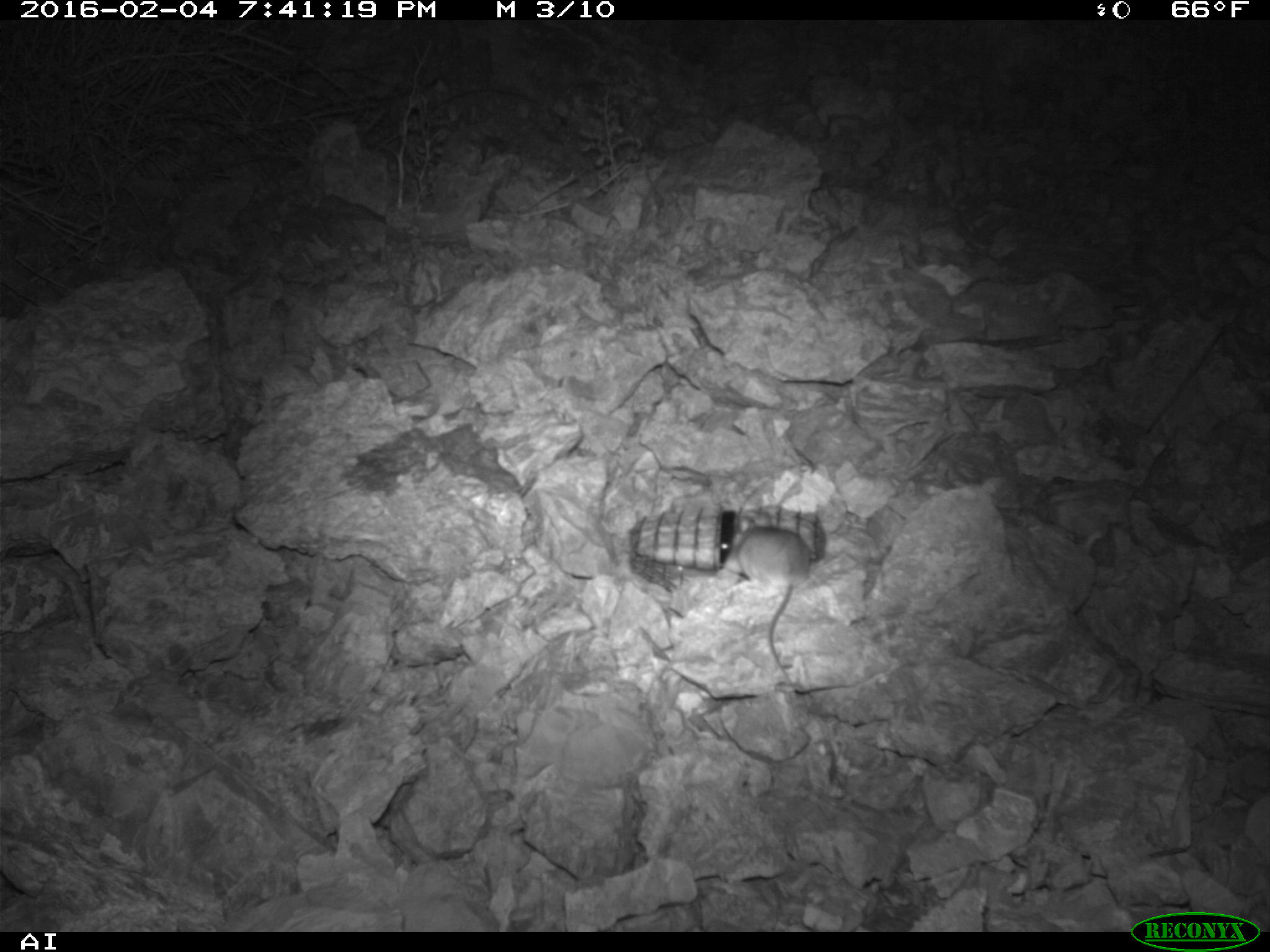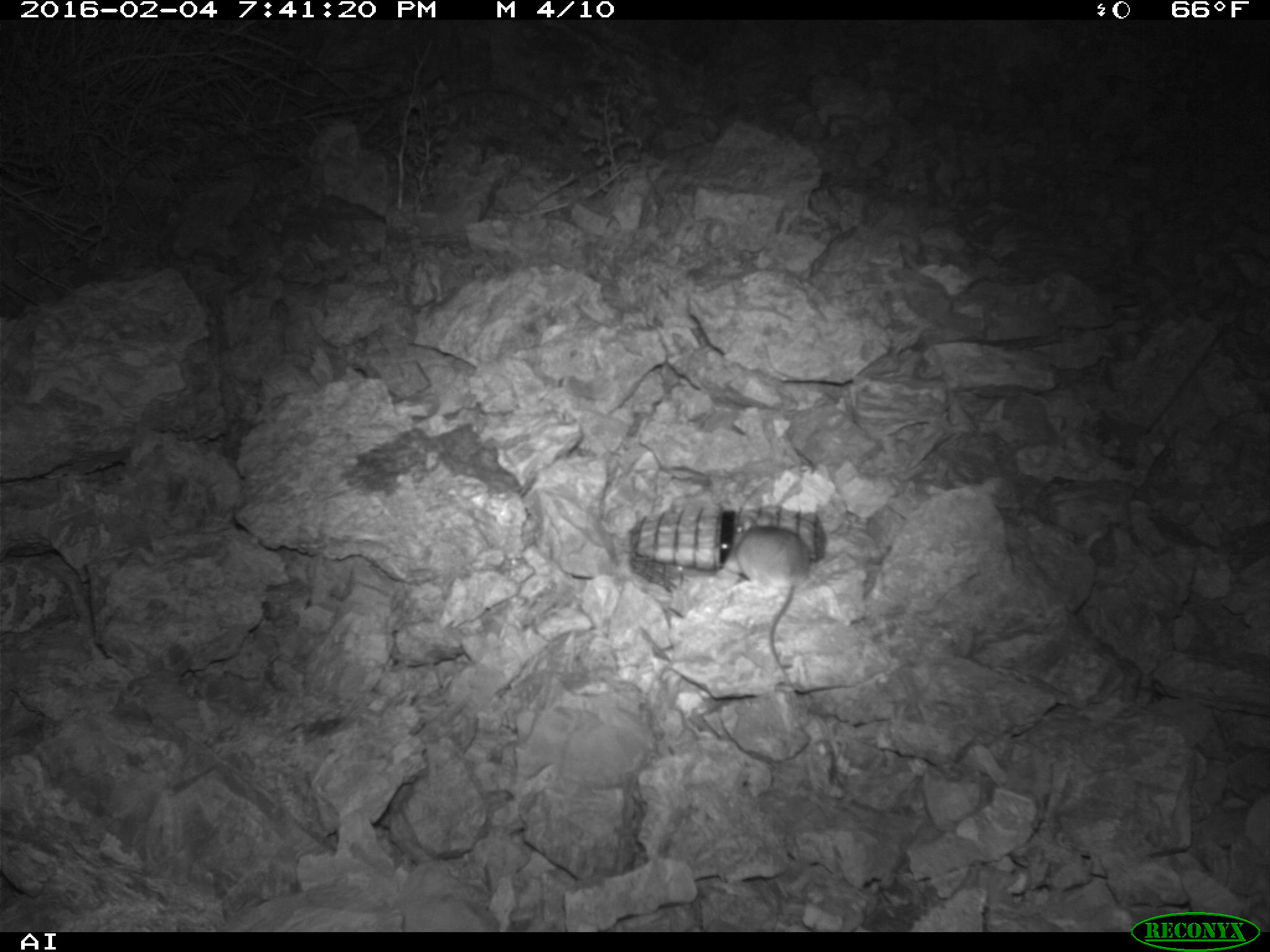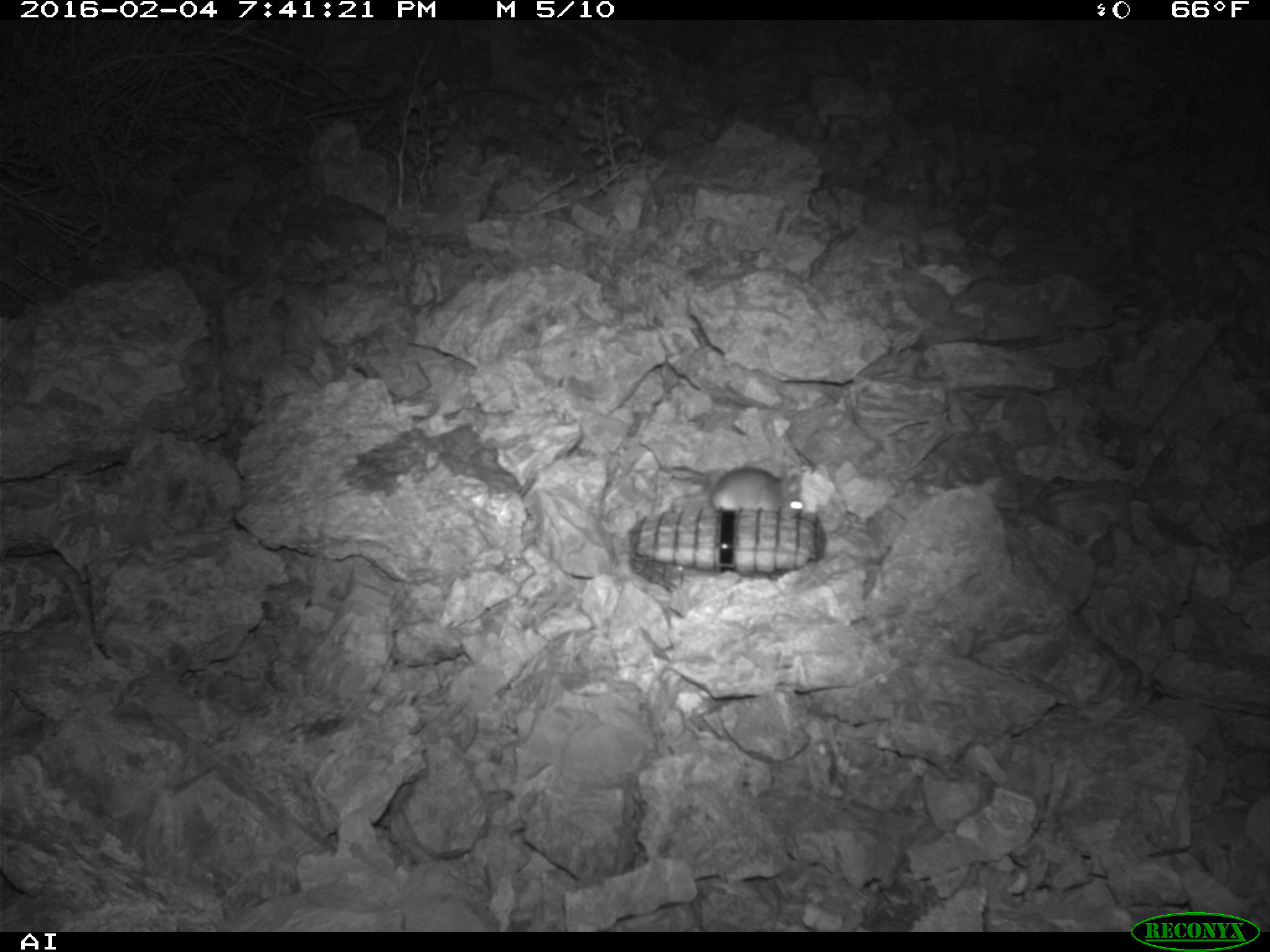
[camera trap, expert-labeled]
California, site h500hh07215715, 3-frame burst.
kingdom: Animalia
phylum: Chordata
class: Mammalia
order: Rodentia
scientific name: Rodentia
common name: rodent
Rodent (Rodentia).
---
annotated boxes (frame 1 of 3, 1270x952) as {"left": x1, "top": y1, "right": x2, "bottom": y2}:
rodent: {"left": 718, "top": 517, "right": 864, "bottom": 694}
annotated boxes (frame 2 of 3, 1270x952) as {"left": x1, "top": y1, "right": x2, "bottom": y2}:
rodent: {"left": 727, "top": 516, "right": 809, "bottom": 690}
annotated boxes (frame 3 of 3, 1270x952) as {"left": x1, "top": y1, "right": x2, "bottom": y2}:
rodent: {"left": 709, "top": 467, "right": 804, "bottom": 516}